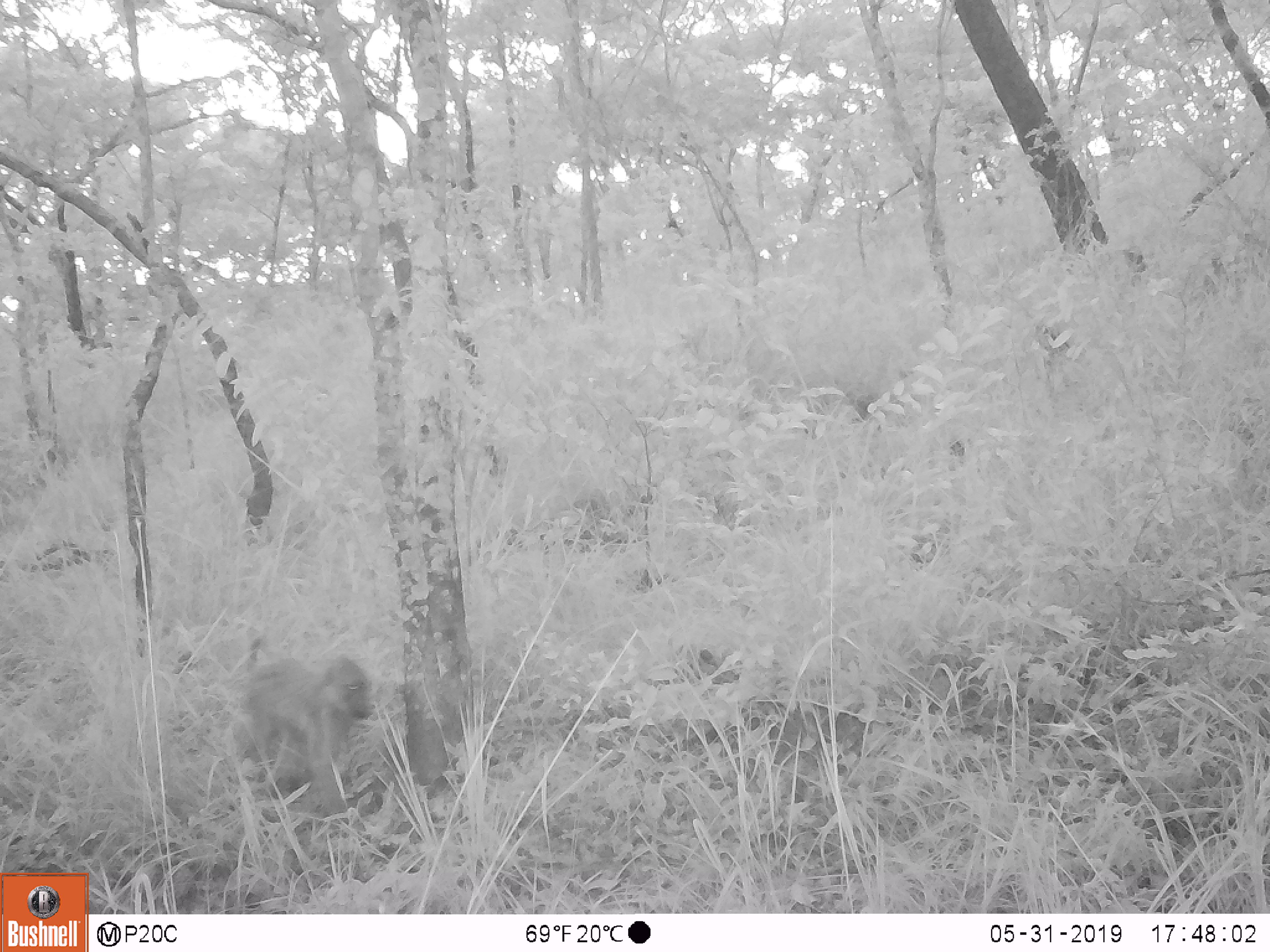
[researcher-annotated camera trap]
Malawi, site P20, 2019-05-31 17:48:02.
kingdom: Animalia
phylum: Chordata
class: Mammalia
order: Primates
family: Cercopithecidae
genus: Papio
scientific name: Papio cynocephalus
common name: yellow baboon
Yellow baboon (Papio cynocephalus), count 1.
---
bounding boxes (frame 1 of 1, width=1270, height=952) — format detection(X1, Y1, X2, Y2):
yellow baboon: detection(226, 630, 378, 841)